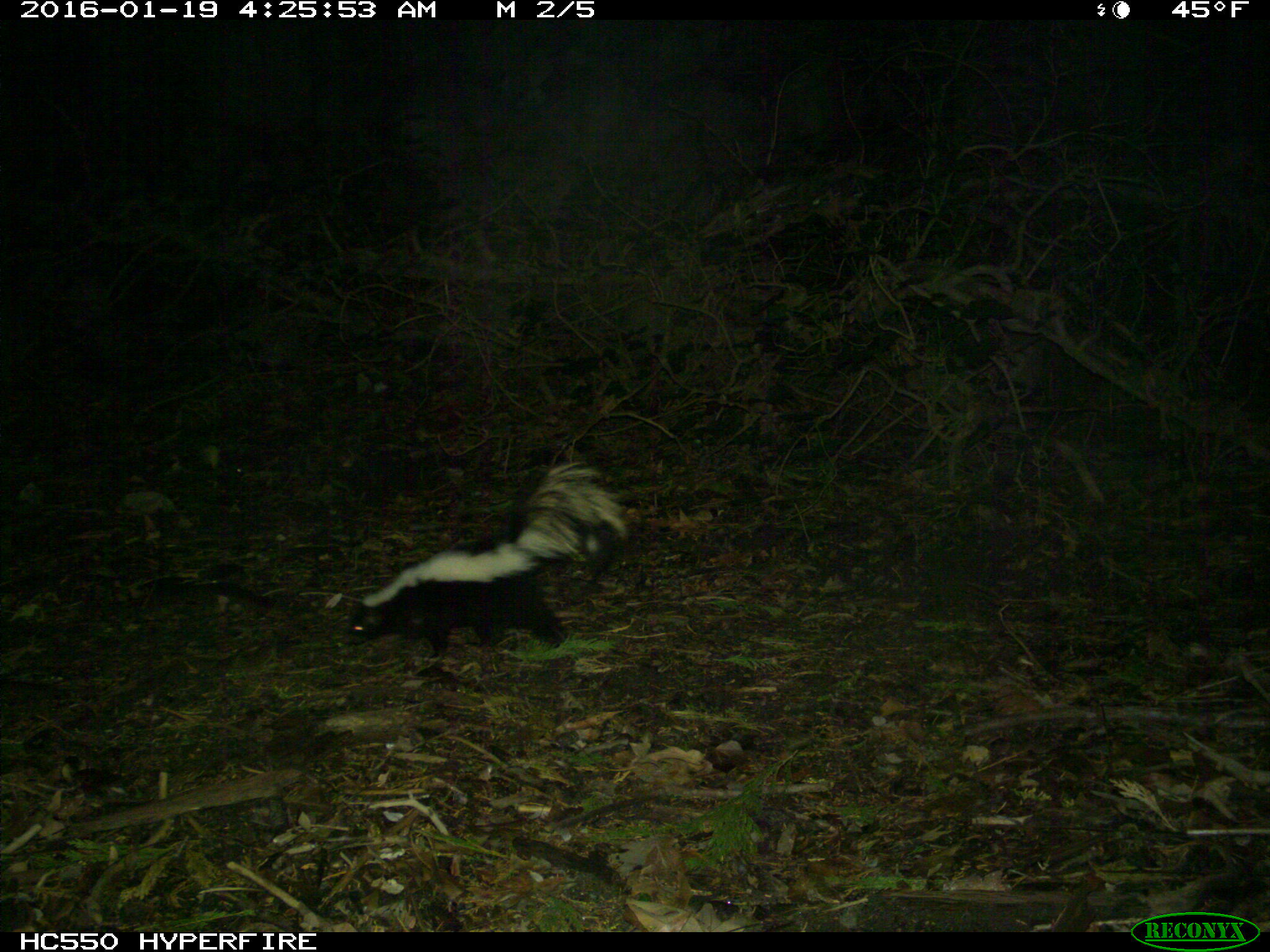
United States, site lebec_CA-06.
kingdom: Animalia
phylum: Chordata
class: Mammalia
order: Carnivora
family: Mephitidae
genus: Mephitis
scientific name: Mephitis mephitis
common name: striped skunk